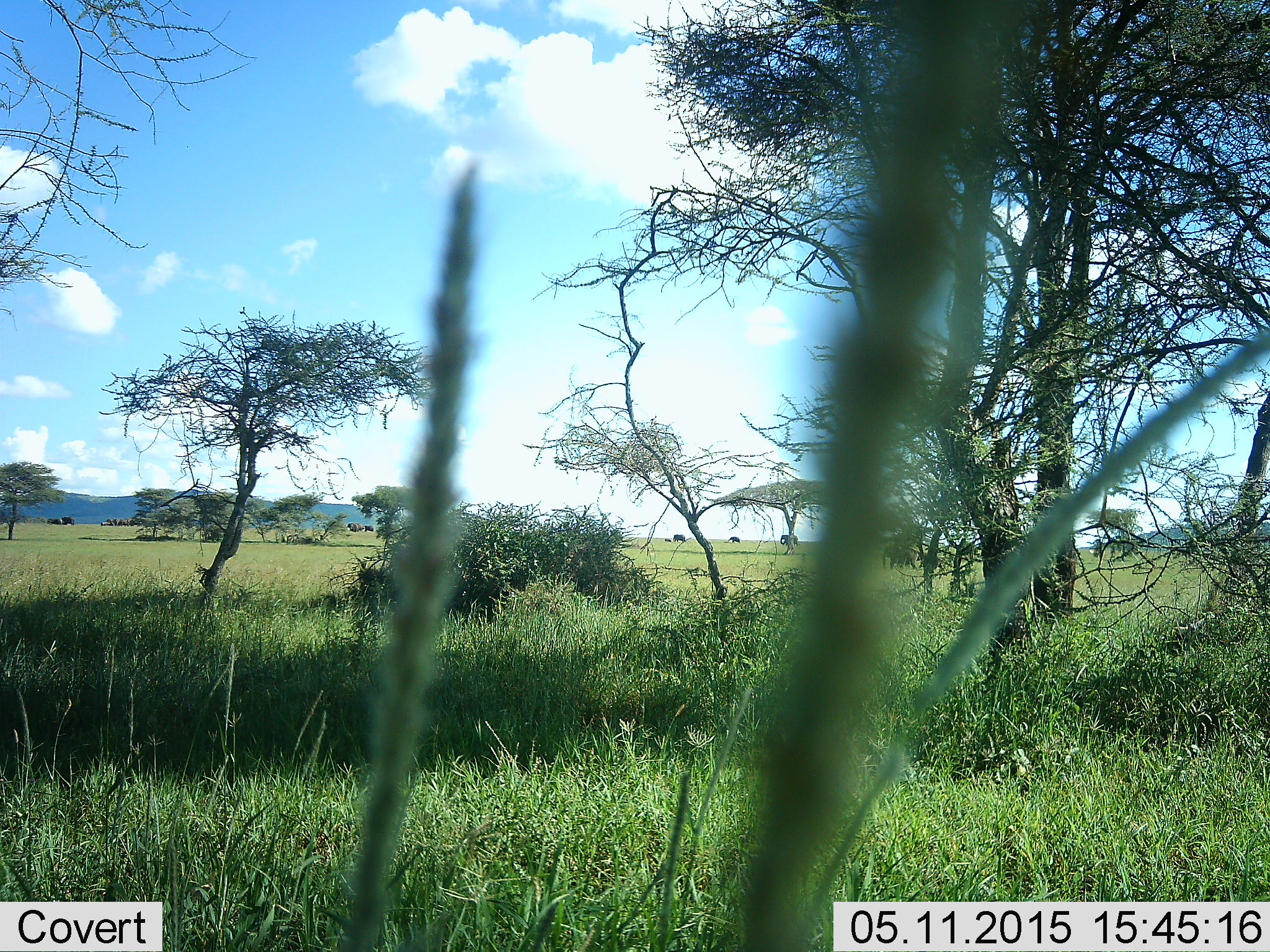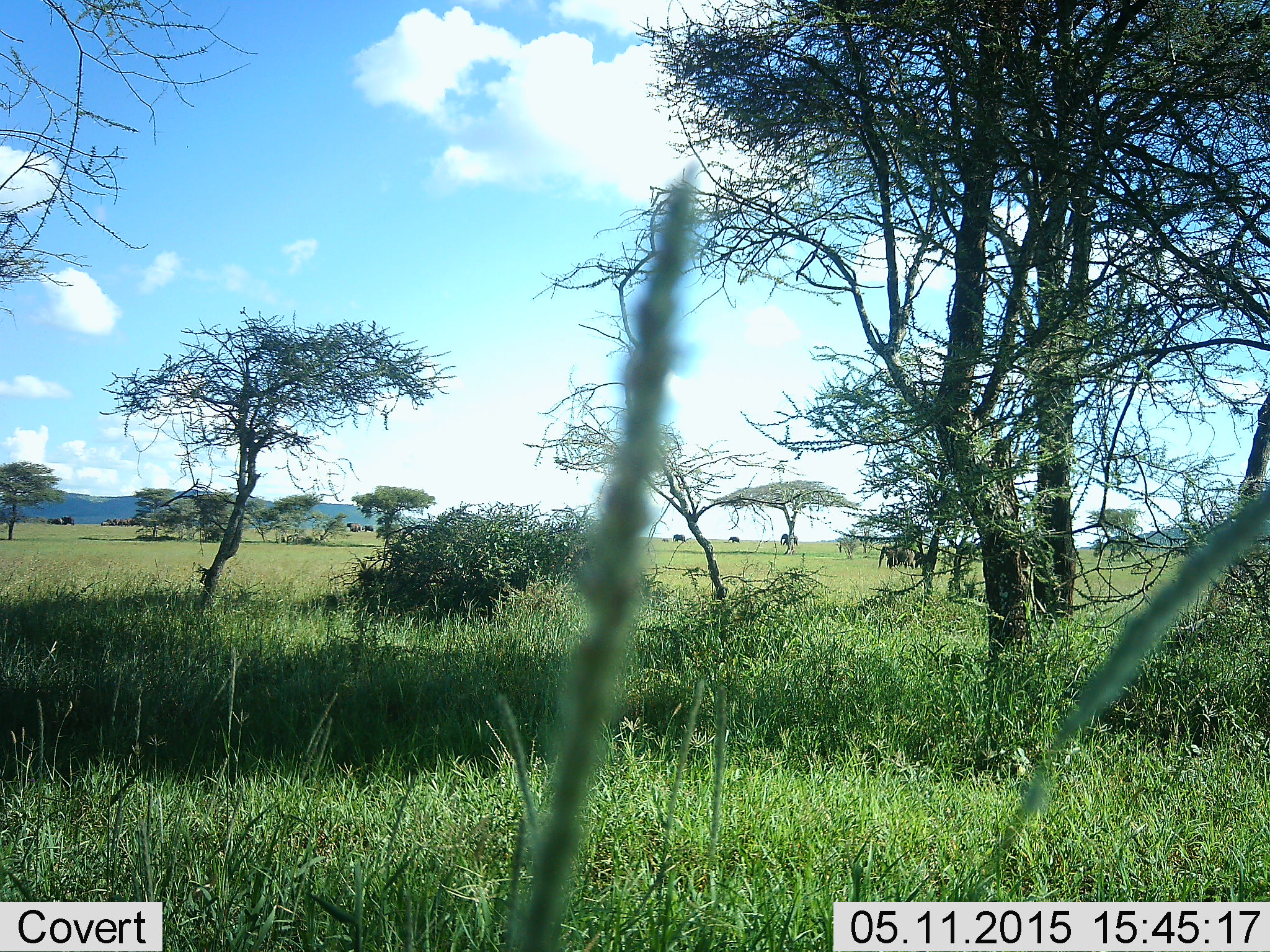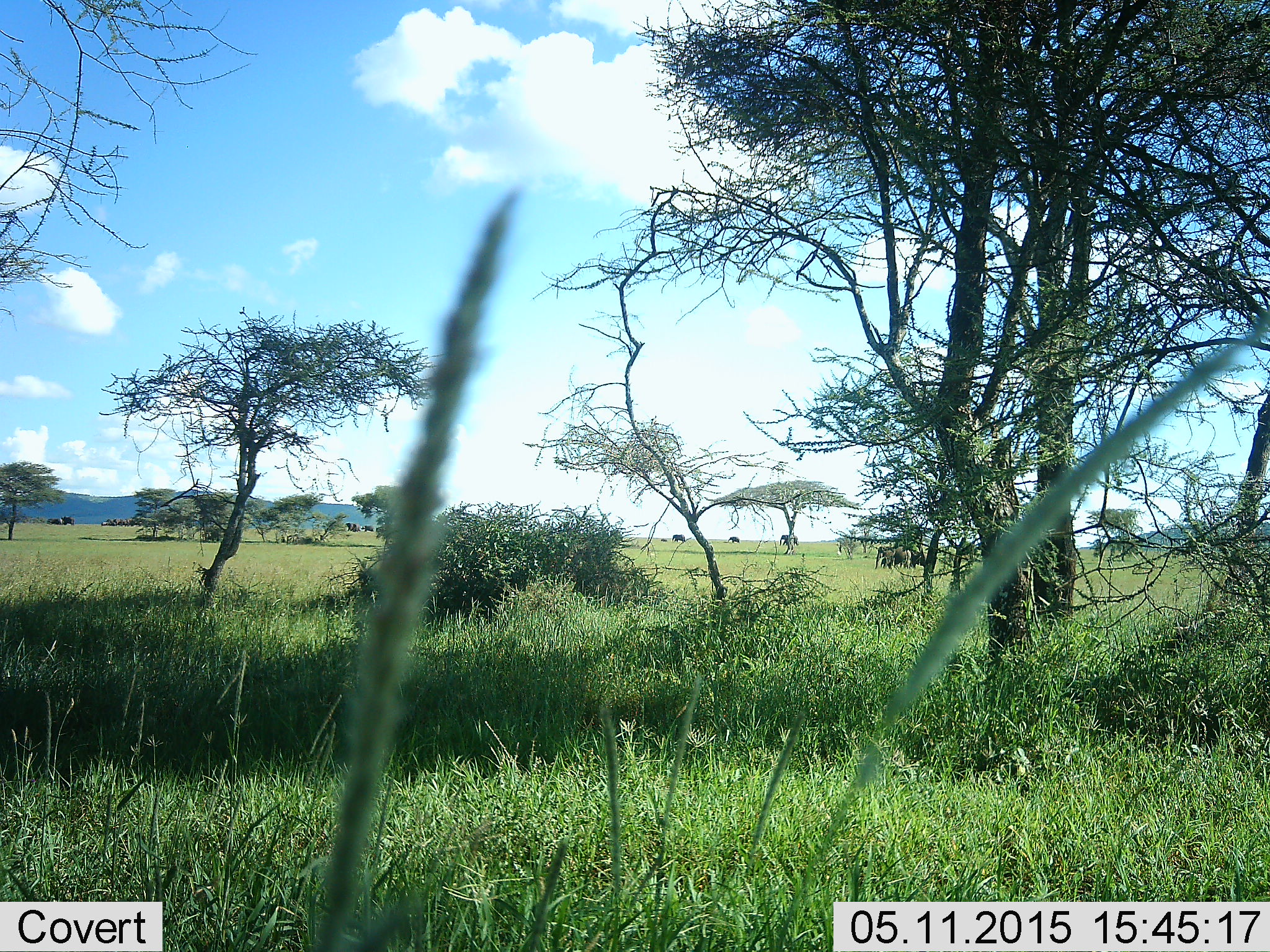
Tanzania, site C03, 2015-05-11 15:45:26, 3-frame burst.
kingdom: Animalia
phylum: Chordata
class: Mammalia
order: Proboscidea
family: Elephantidae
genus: Loxodonta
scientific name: Loxodonta africana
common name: african bush elephant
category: elephant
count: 4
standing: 67%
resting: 0%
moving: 67%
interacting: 0%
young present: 17%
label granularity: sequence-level